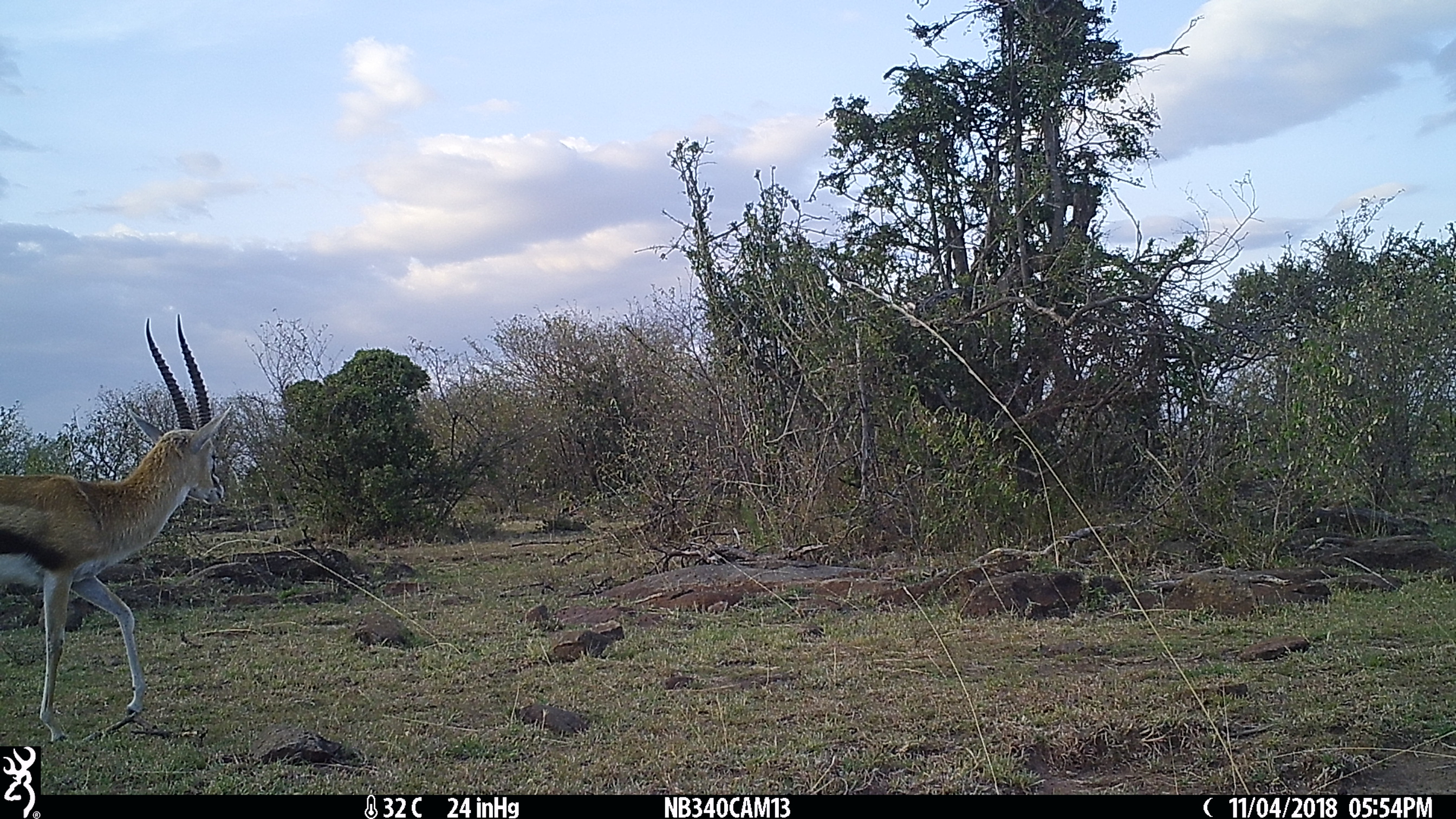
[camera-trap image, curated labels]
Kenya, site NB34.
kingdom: Animalia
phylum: Chordata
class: Mammalia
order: Artiodactyla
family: Bovidae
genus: Eudorcas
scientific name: Eudorcas thomsonii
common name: thomon's gazelle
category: gazelle thomsons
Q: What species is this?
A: Gazelle thomsons (thomon's gazelle) (Eudorcas thomsonii).